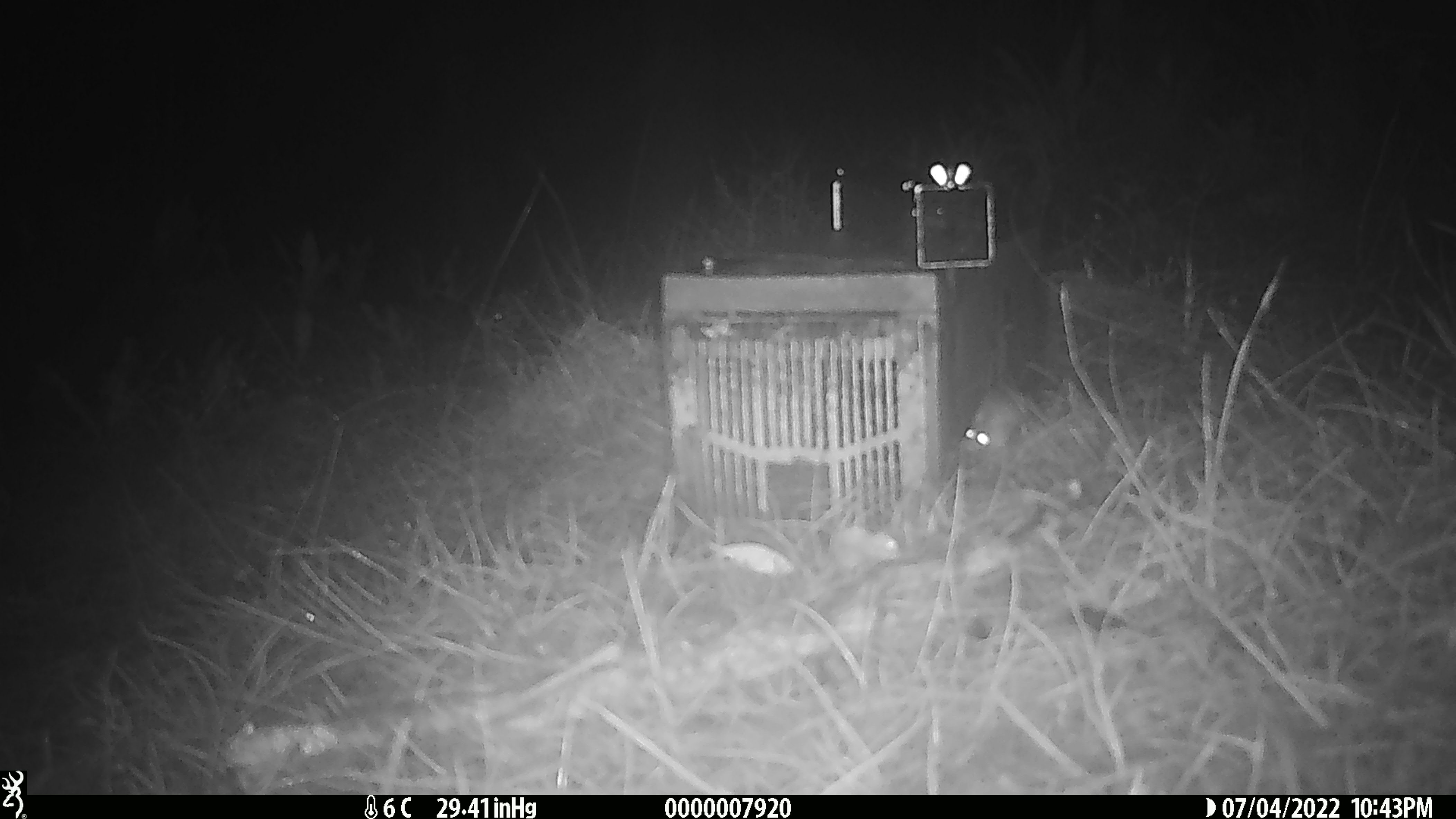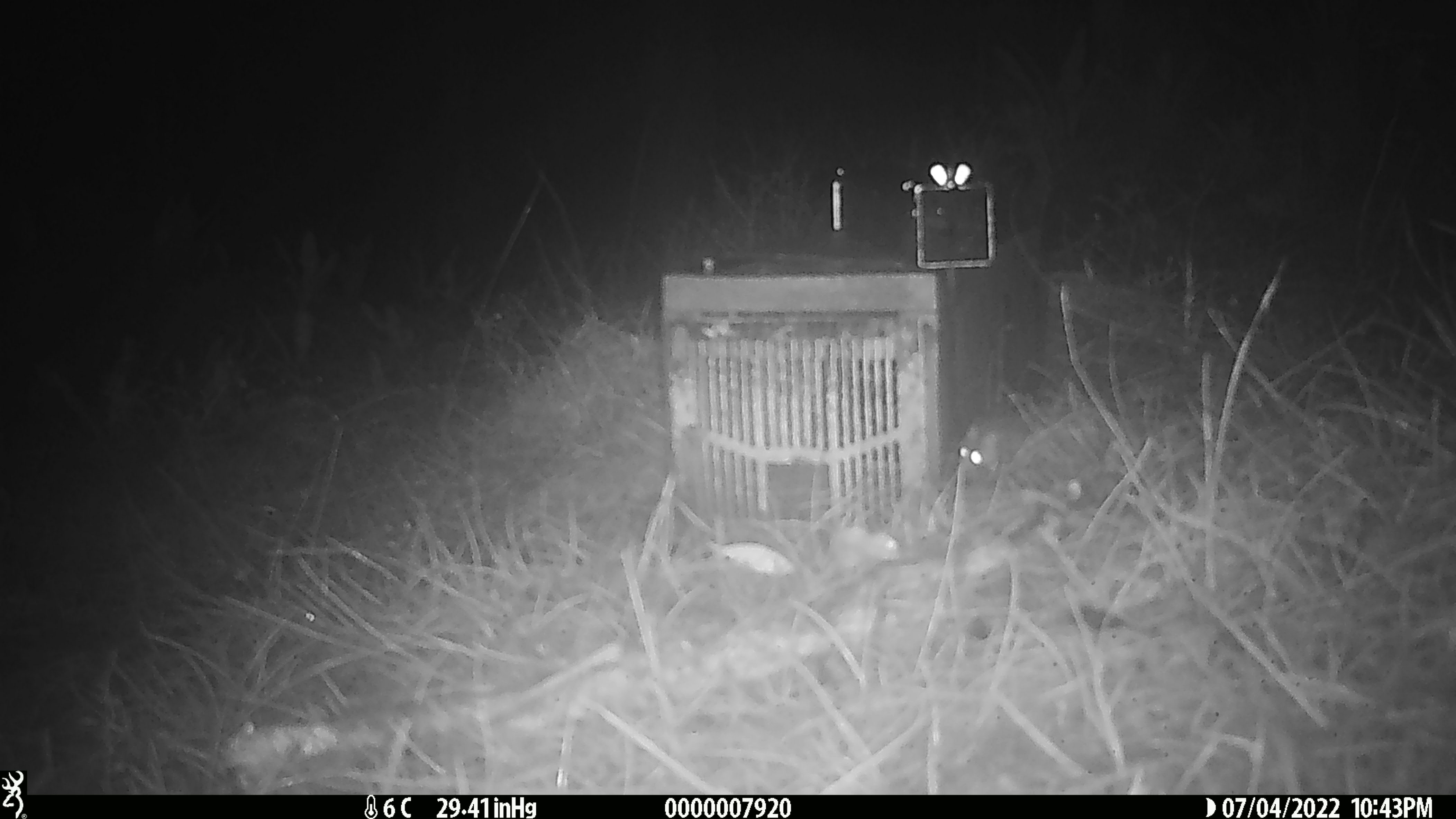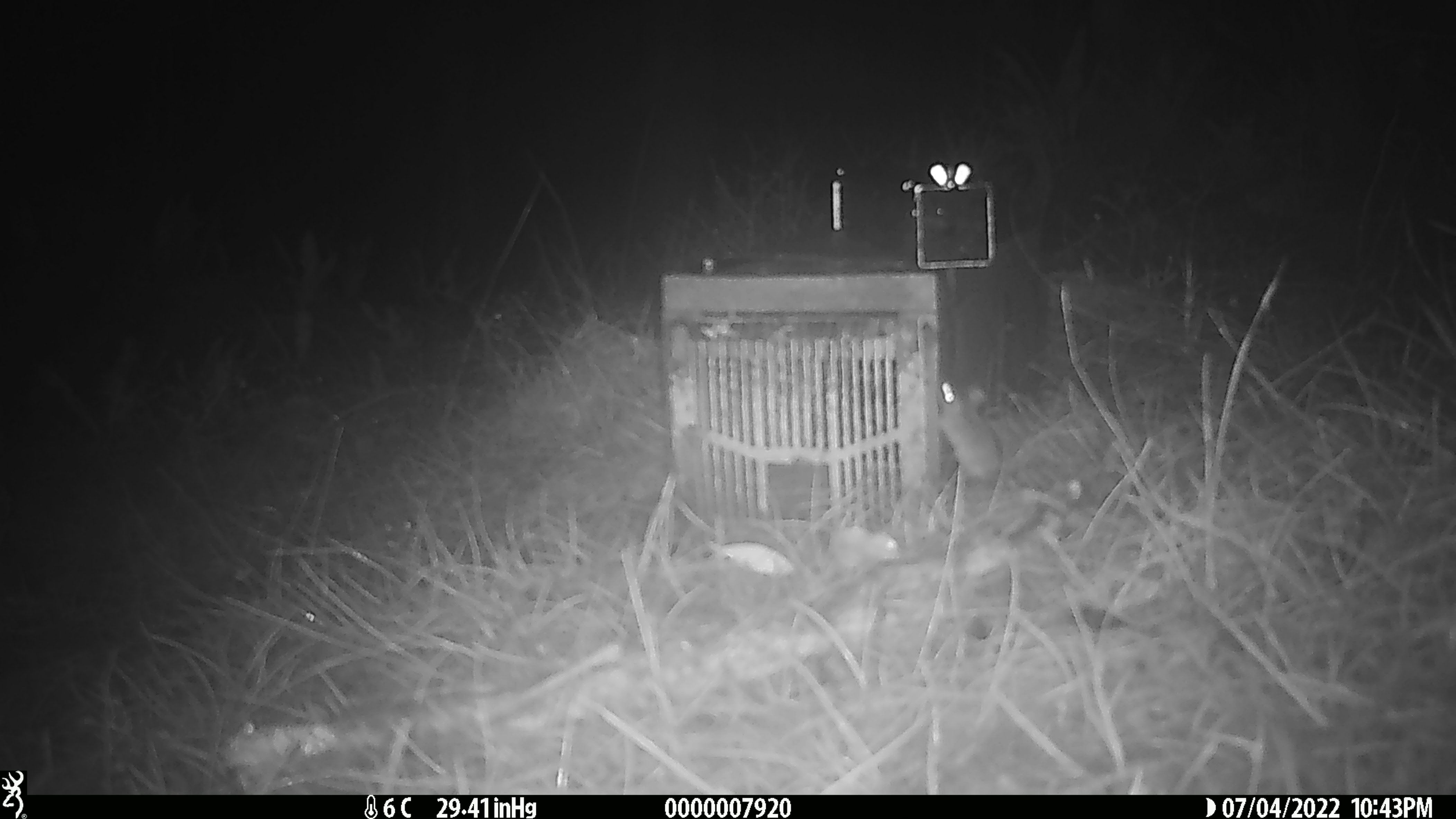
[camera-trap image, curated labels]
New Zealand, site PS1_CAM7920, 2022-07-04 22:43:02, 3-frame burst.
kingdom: Animalia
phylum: Chordata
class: Mammalia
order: Rodentia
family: Muridae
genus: Mus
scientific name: Mus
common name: mouse